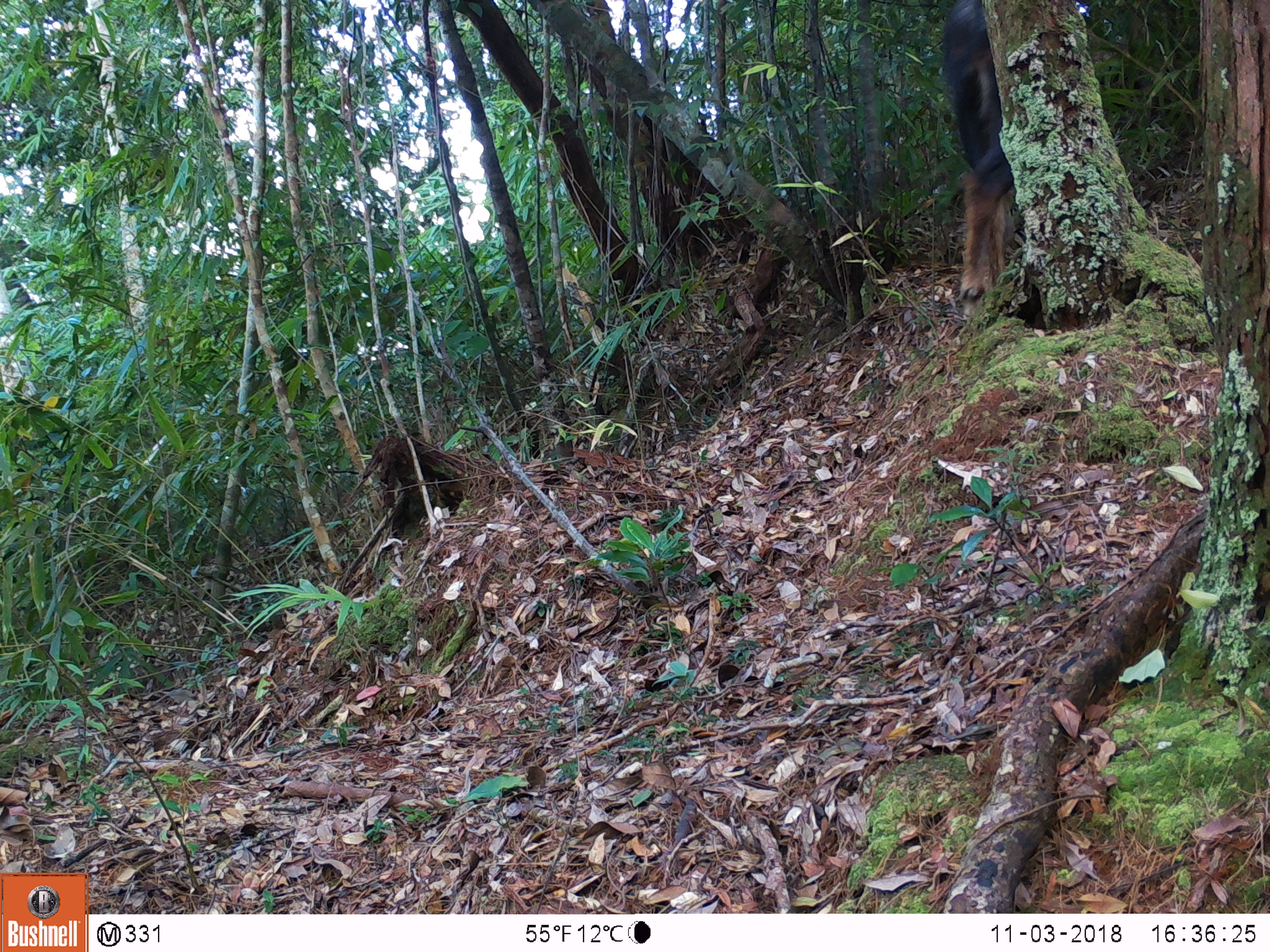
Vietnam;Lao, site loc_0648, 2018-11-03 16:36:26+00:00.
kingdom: Animalia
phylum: Chordata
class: Mammalia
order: Artiodactyla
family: Bovidae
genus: Capricornis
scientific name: Capricornis sumatraensis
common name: chinese serow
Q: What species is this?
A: Chinese serow (Capricornis sumatraensis).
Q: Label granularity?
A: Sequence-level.